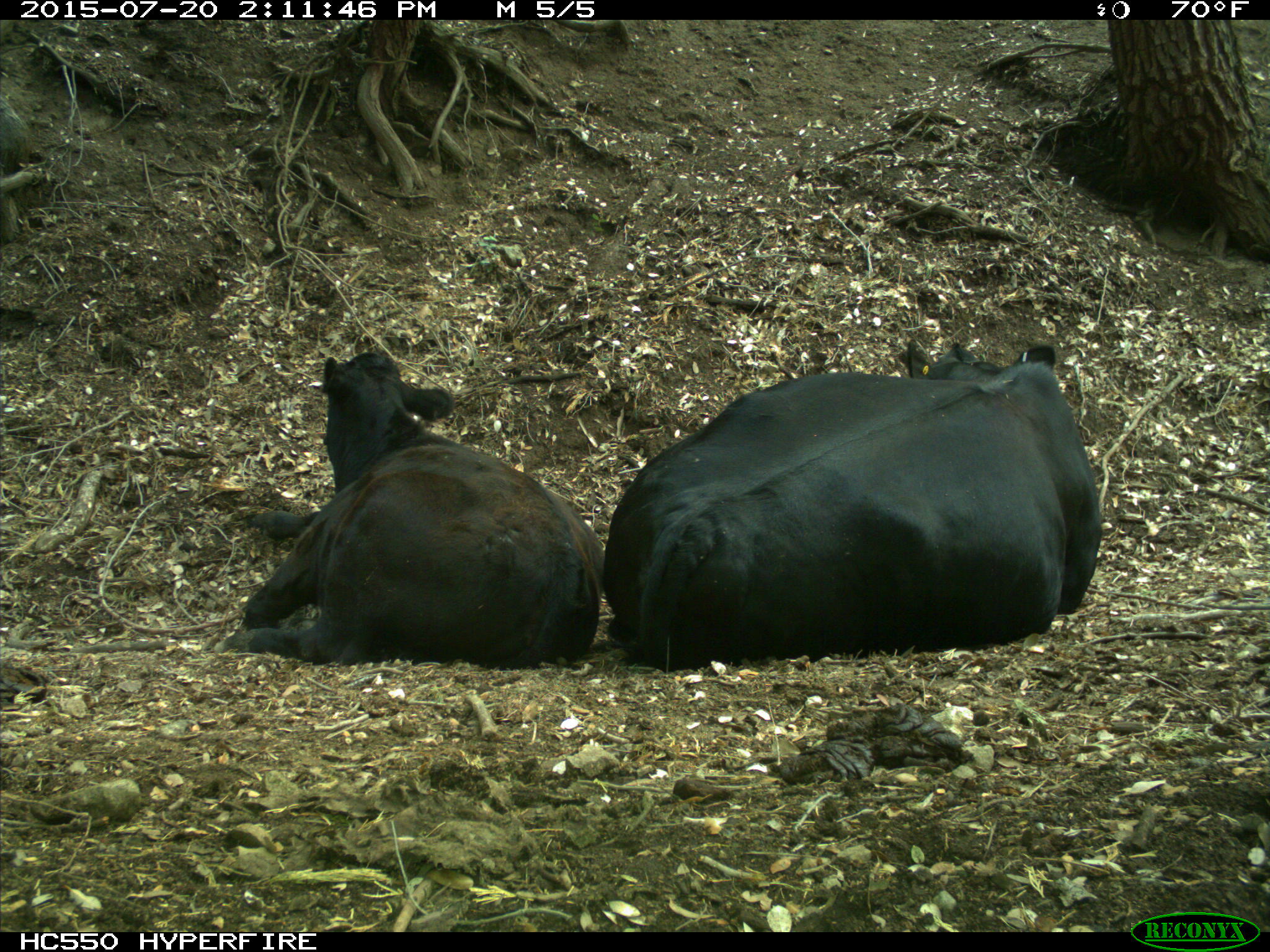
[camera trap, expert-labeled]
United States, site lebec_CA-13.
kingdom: Animalia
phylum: Chordata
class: Mammalia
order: Artiodactyla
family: Bovidae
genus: Bos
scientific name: Bos taurus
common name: domestic cow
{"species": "Bos taurus (domestic cow)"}